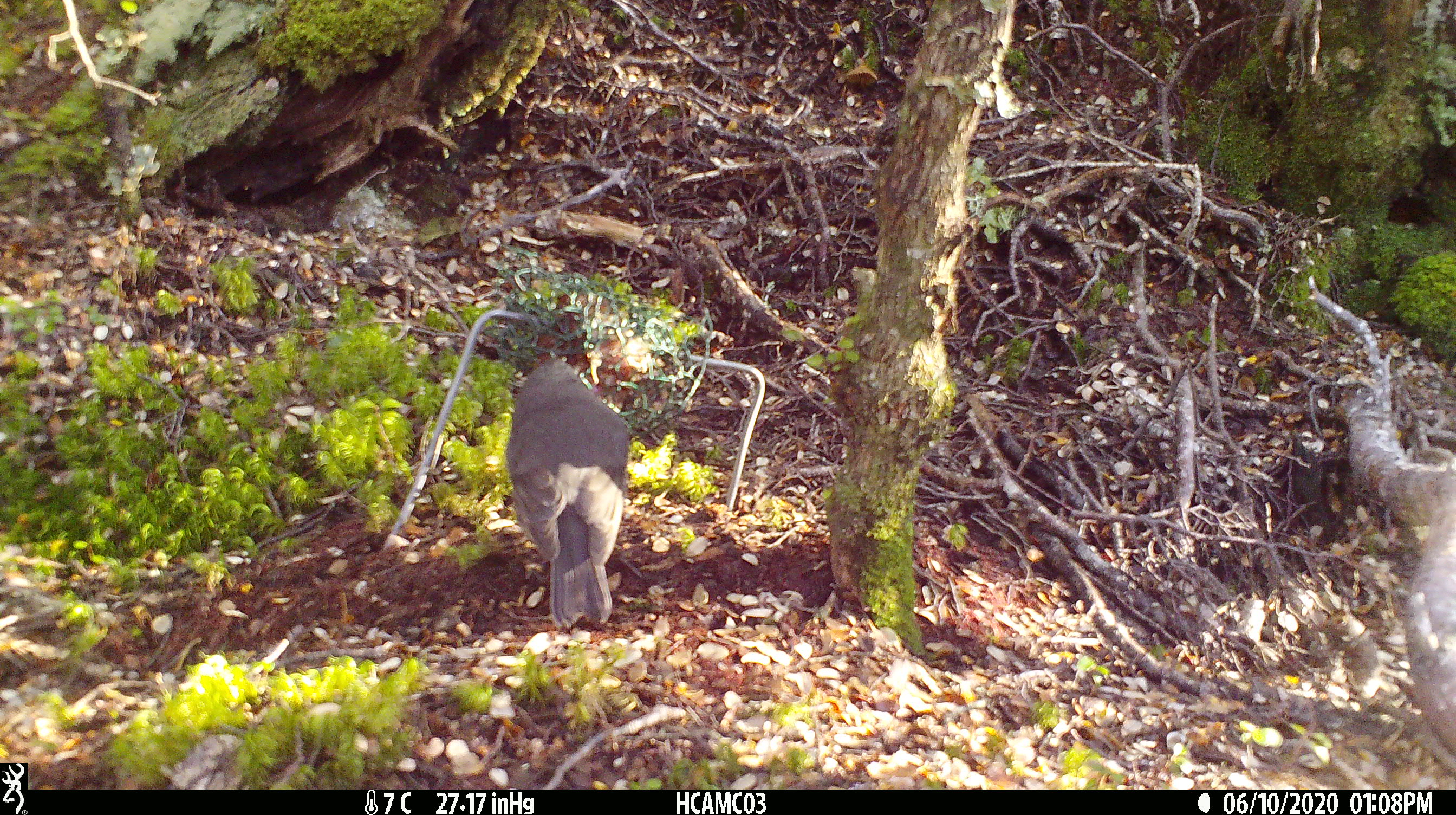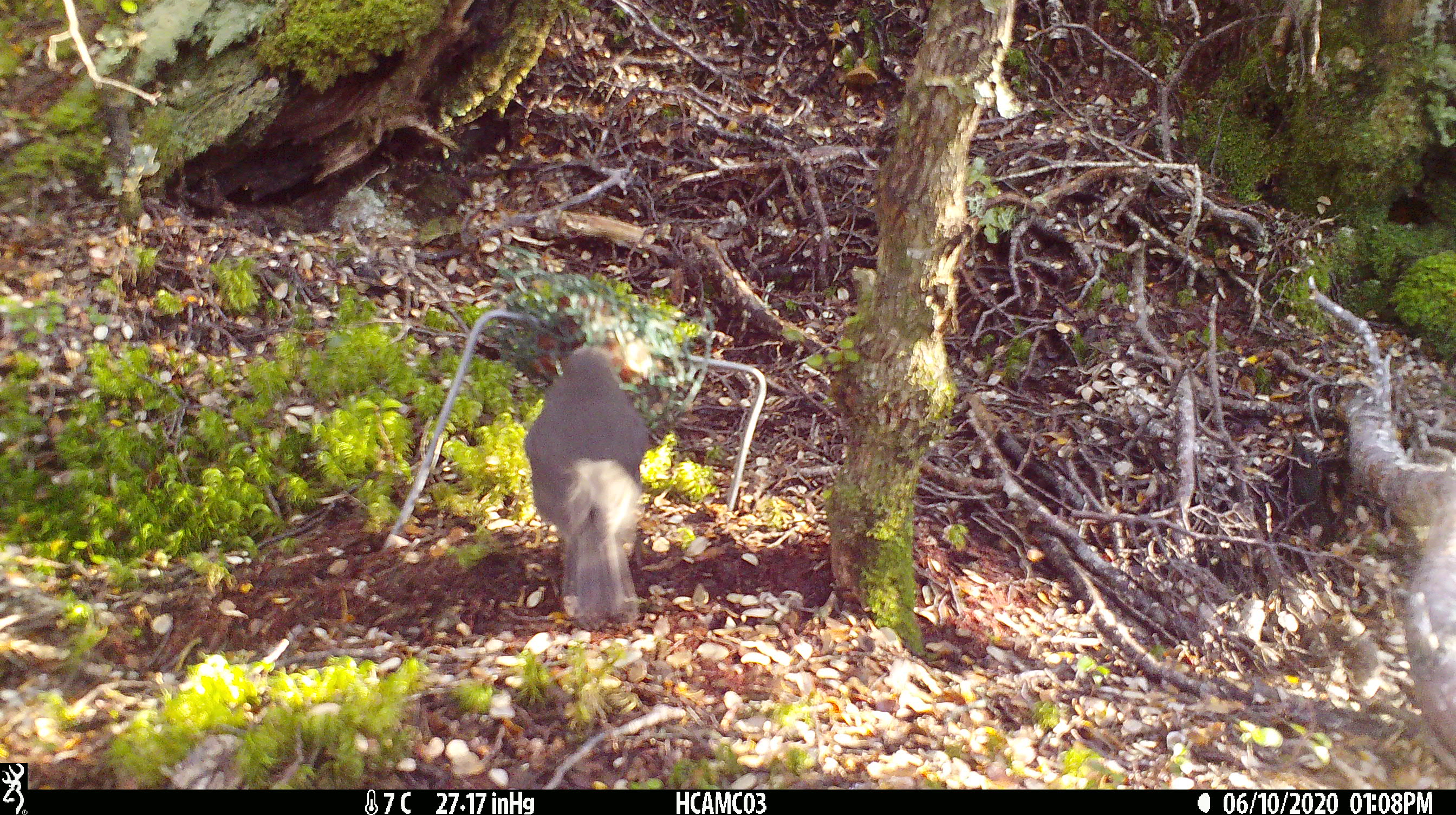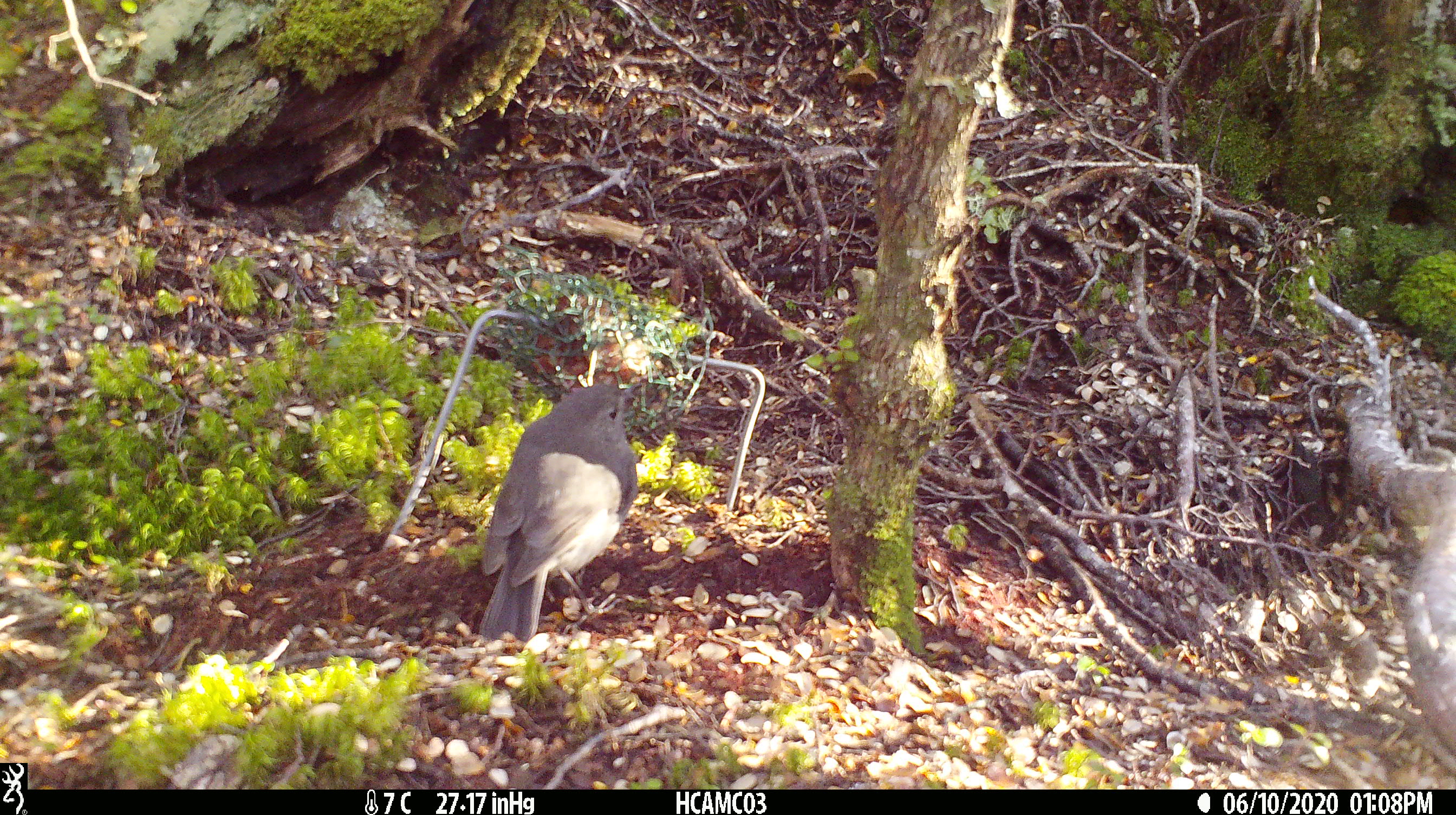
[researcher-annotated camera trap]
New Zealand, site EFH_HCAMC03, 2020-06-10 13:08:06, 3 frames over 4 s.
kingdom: Animalia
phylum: Chordata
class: Aves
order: Passeriformes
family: Petroicidae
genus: Petroica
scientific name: Petroica australis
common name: new zealand robin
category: robin